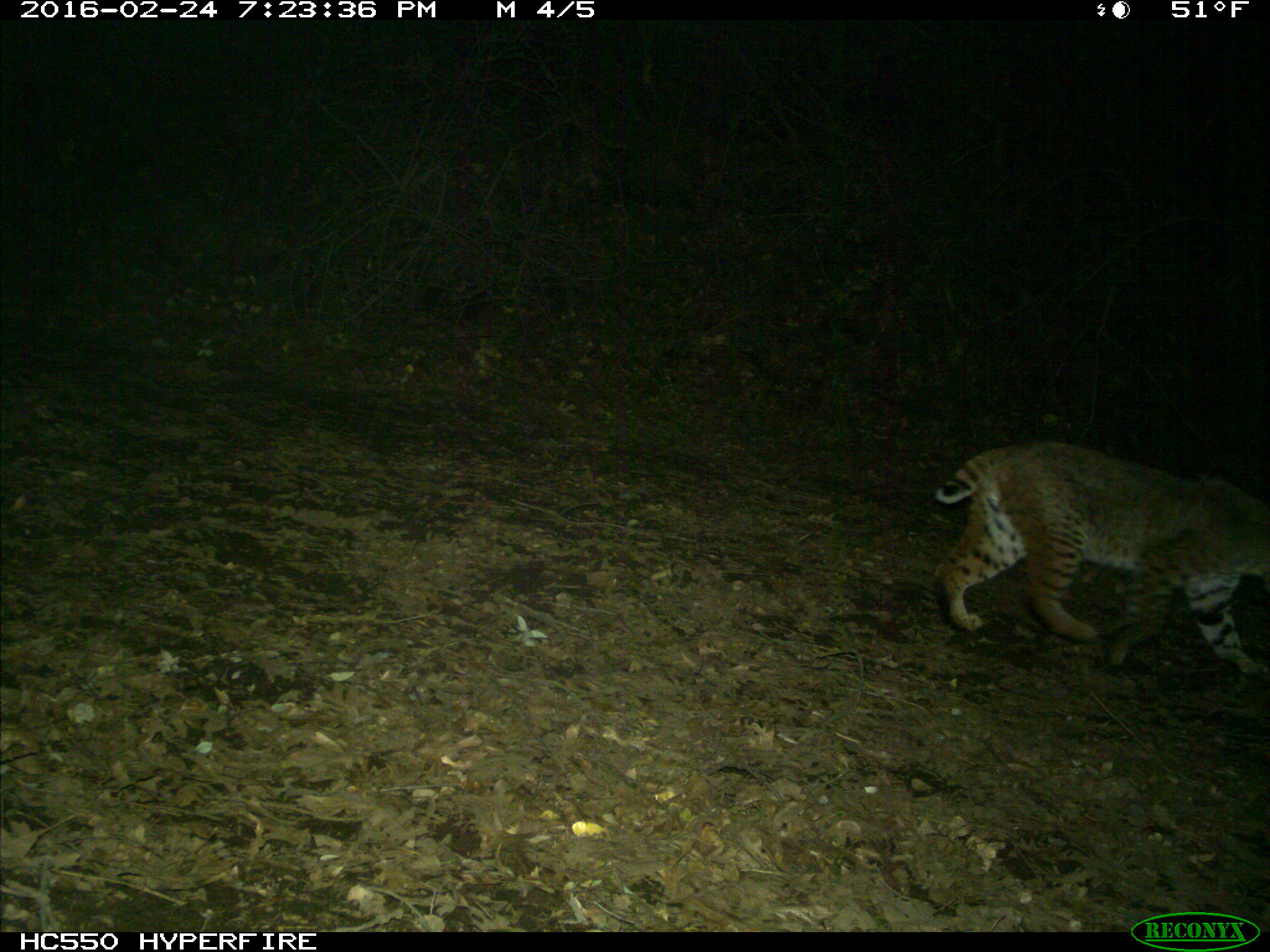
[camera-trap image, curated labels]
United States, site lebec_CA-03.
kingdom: Animalia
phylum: Chordata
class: Mammalia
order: Carnivora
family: Felidae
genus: Lynx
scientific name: Lynx rufus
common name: bobcat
Lynx rufus (bobcat).